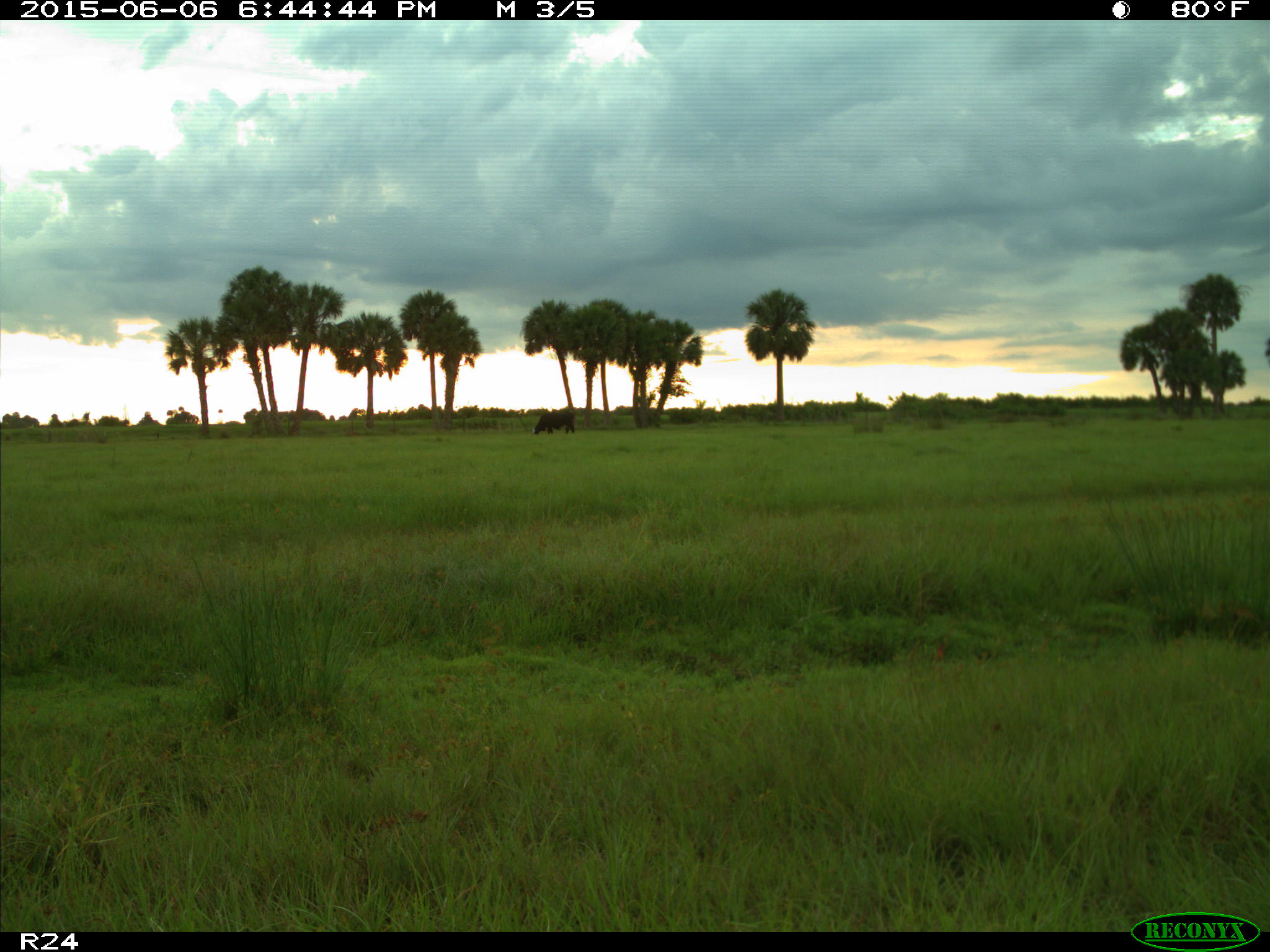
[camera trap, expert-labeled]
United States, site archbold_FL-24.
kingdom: Animalia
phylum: Chordata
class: Mammalia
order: Artiodactyla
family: Bovidae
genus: Bos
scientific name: Bos taurus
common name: domestic cow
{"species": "Bos taurus (domestic cow)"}